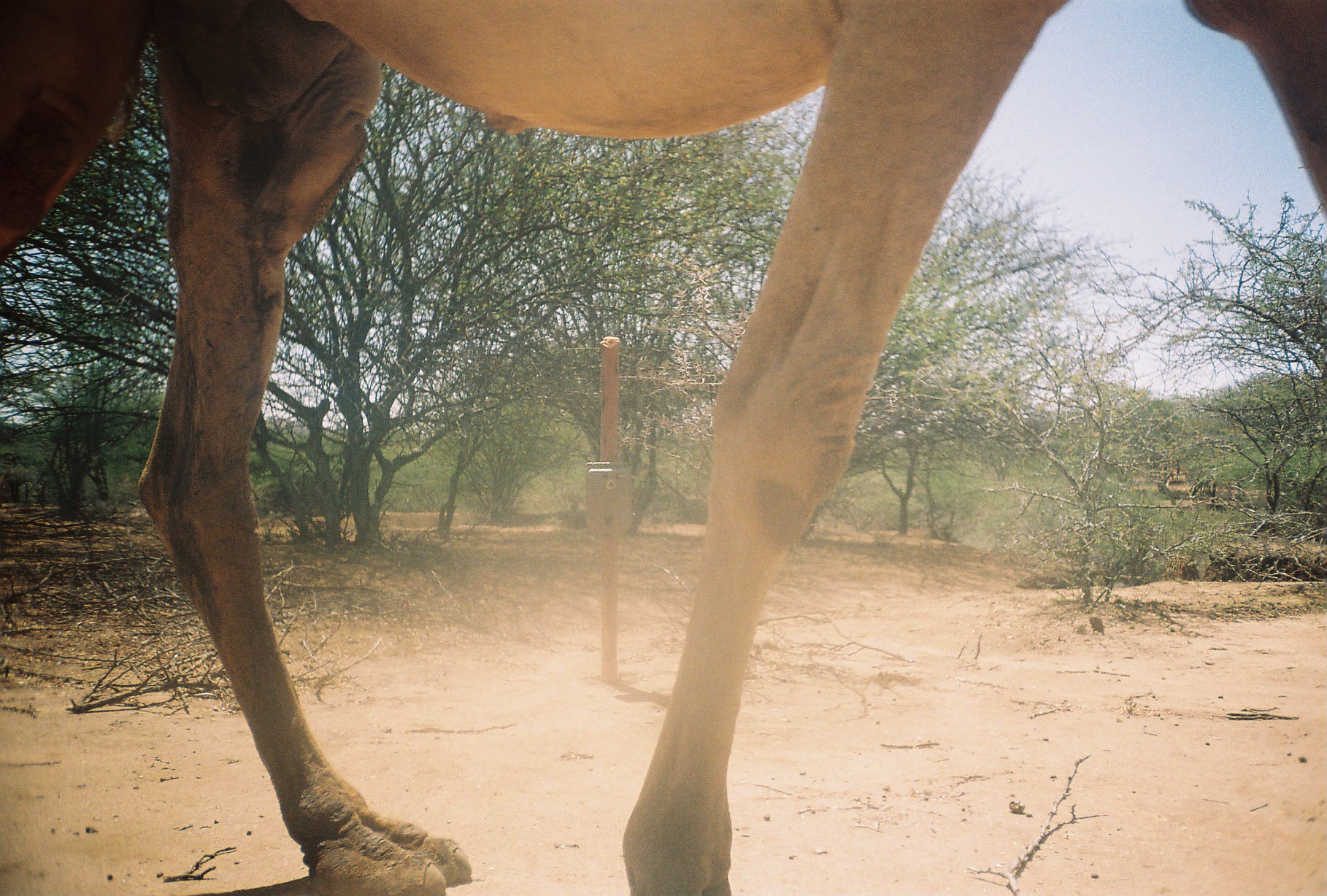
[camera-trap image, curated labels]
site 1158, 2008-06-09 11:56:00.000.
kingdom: Animalia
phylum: Chordata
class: Mammalia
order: Artiodactyla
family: Camelidae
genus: Camelus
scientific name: Camelus dromedarius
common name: dromedary camel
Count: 1.